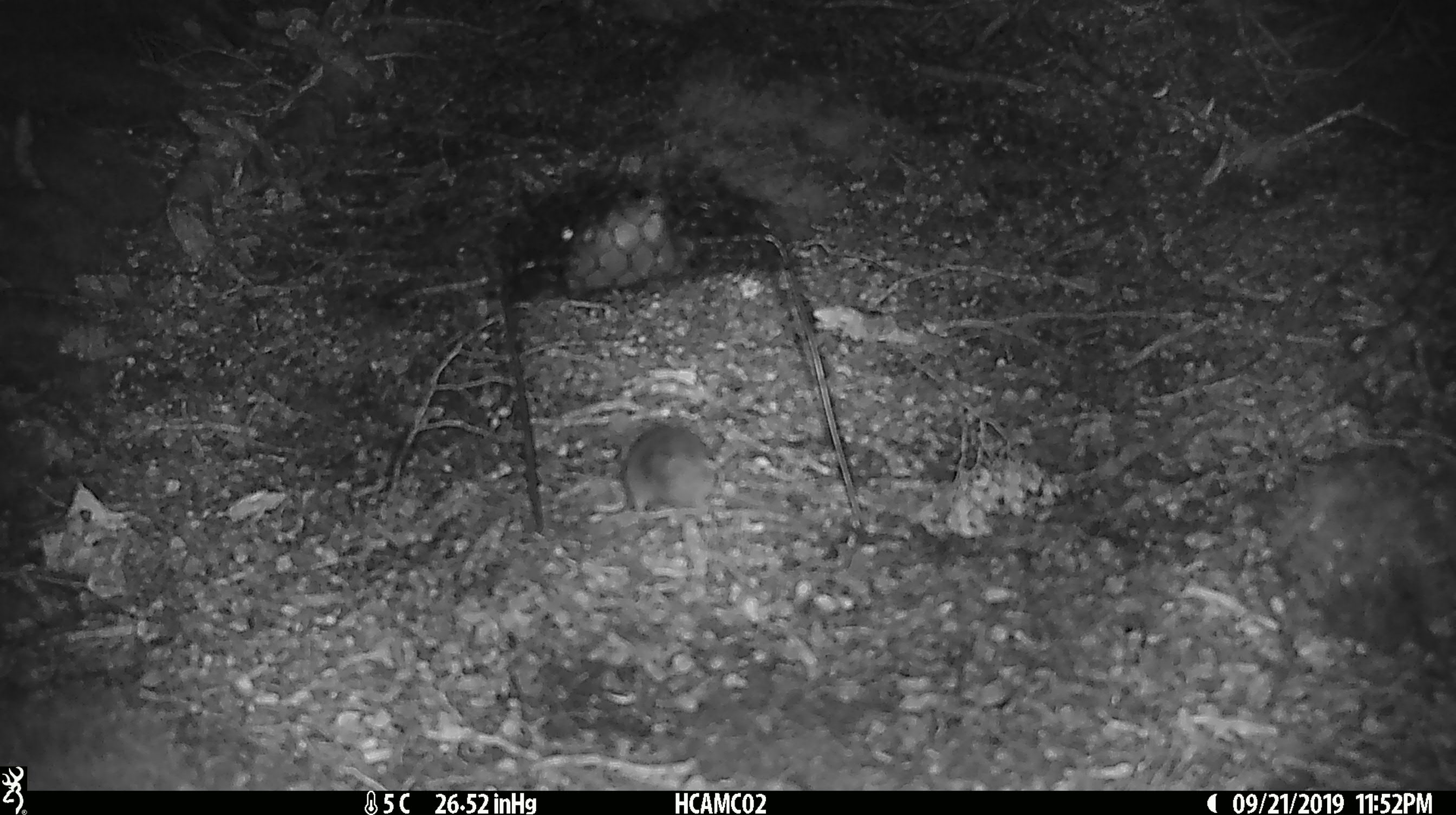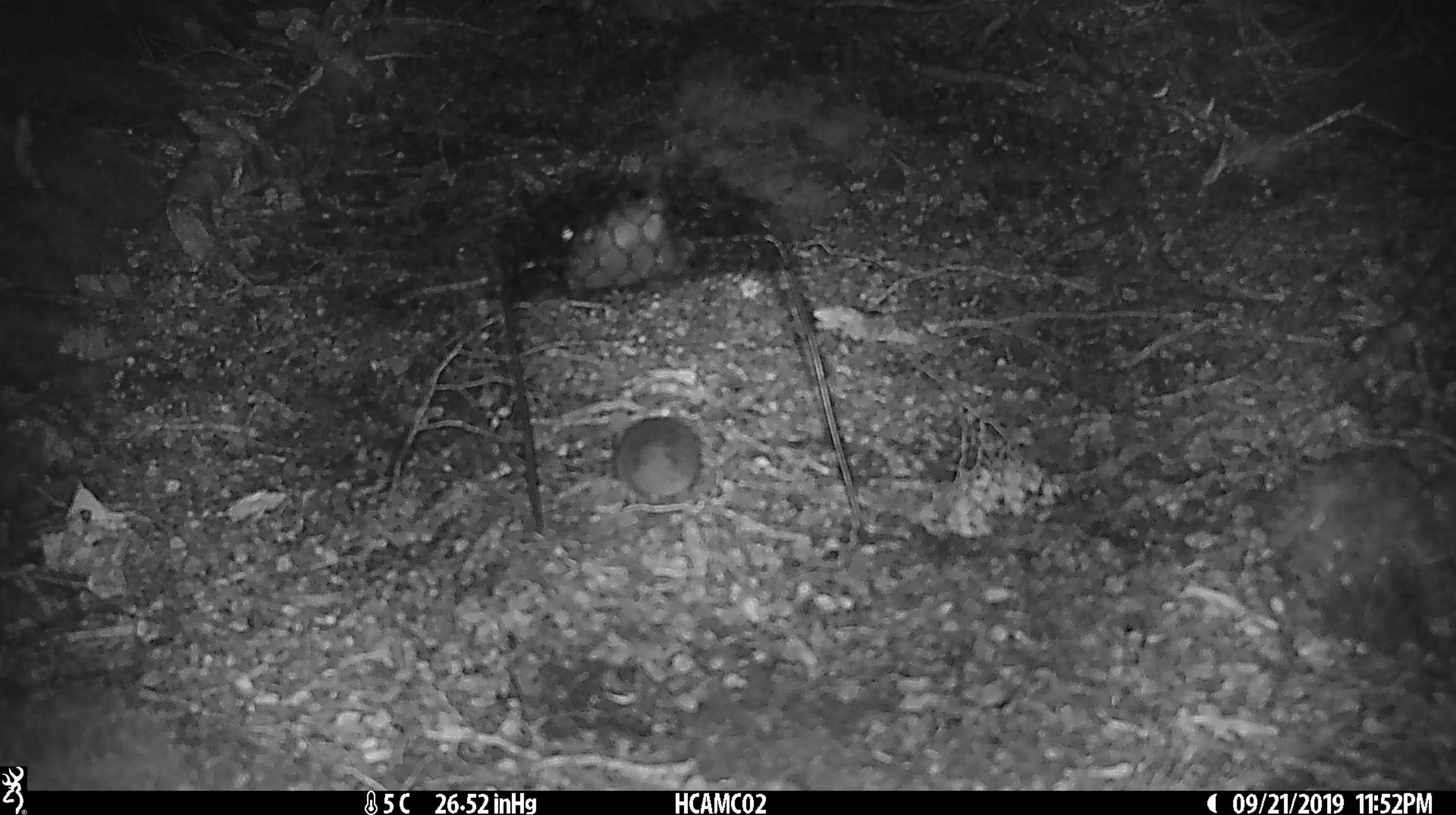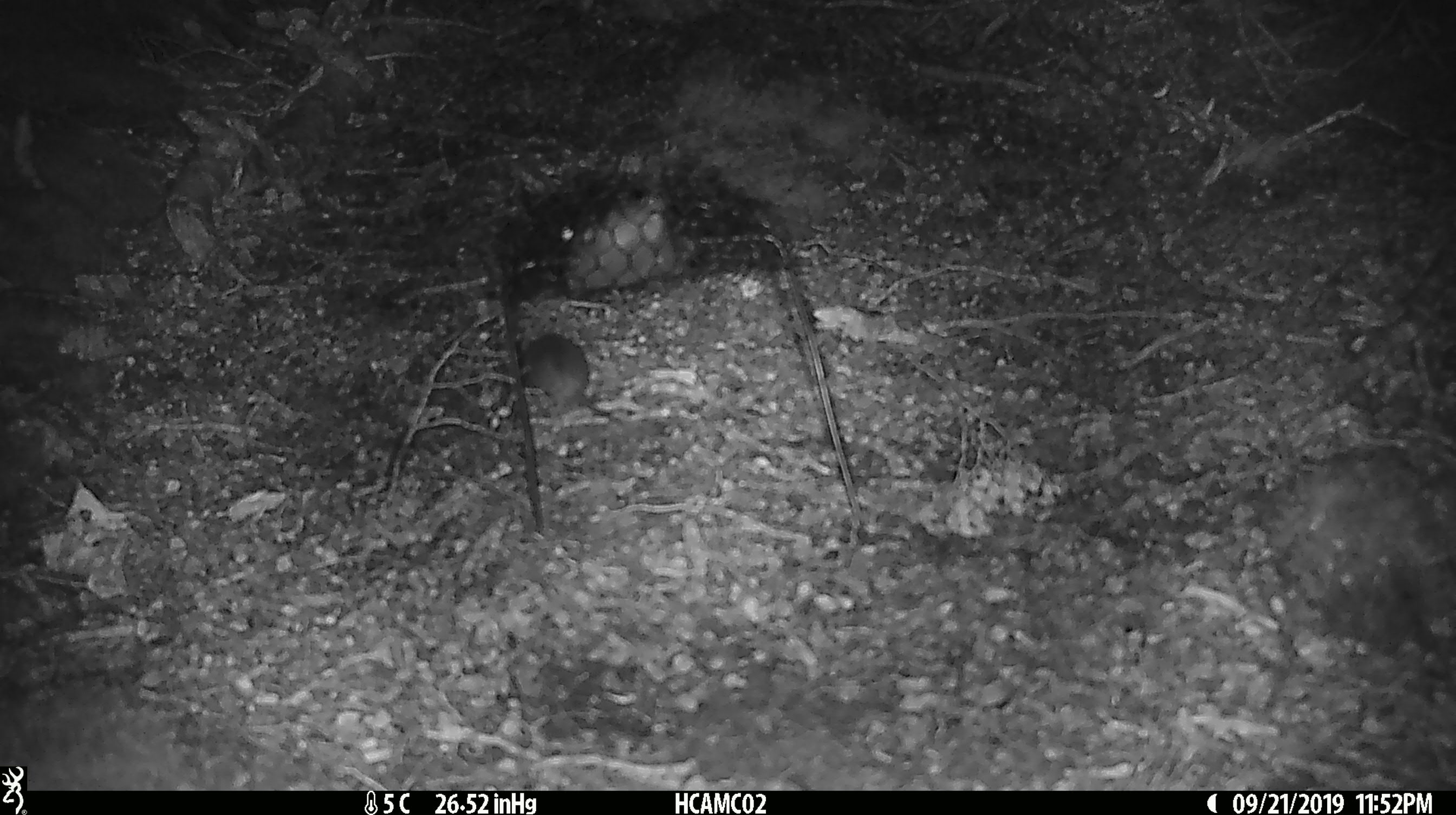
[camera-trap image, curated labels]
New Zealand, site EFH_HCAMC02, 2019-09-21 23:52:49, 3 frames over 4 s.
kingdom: Animalia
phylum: Chordata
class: Mammalia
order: Rodentia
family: Muridae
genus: Mus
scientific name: Mus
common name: mouse